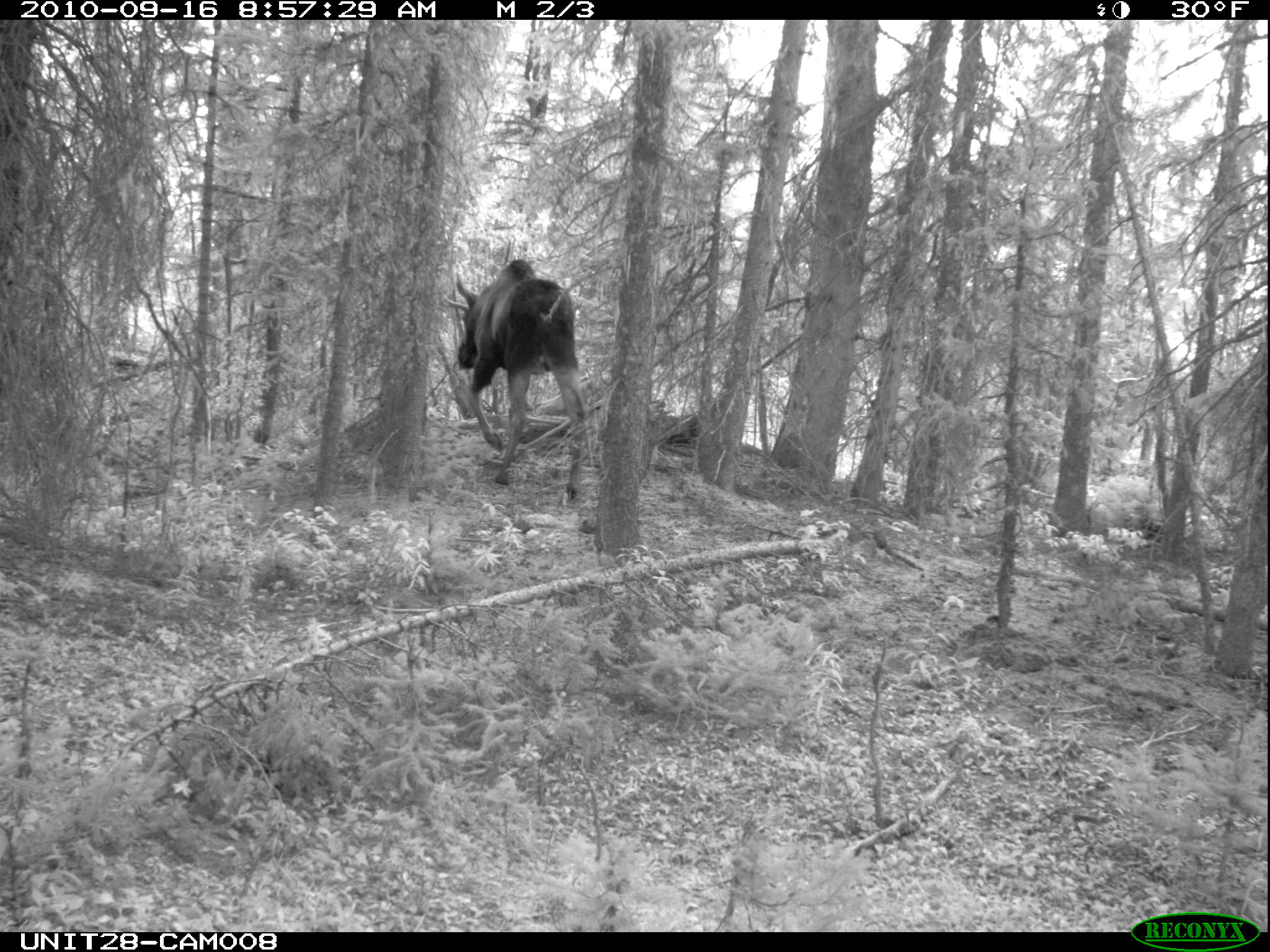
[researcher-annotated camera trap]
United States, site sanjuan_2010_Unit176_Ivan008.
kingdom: Animalia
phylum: Chordata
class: Mammalia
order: Artiodactyla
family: Cervidae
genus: Alces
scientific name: Alces alces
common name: moose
Alces alces (moose).